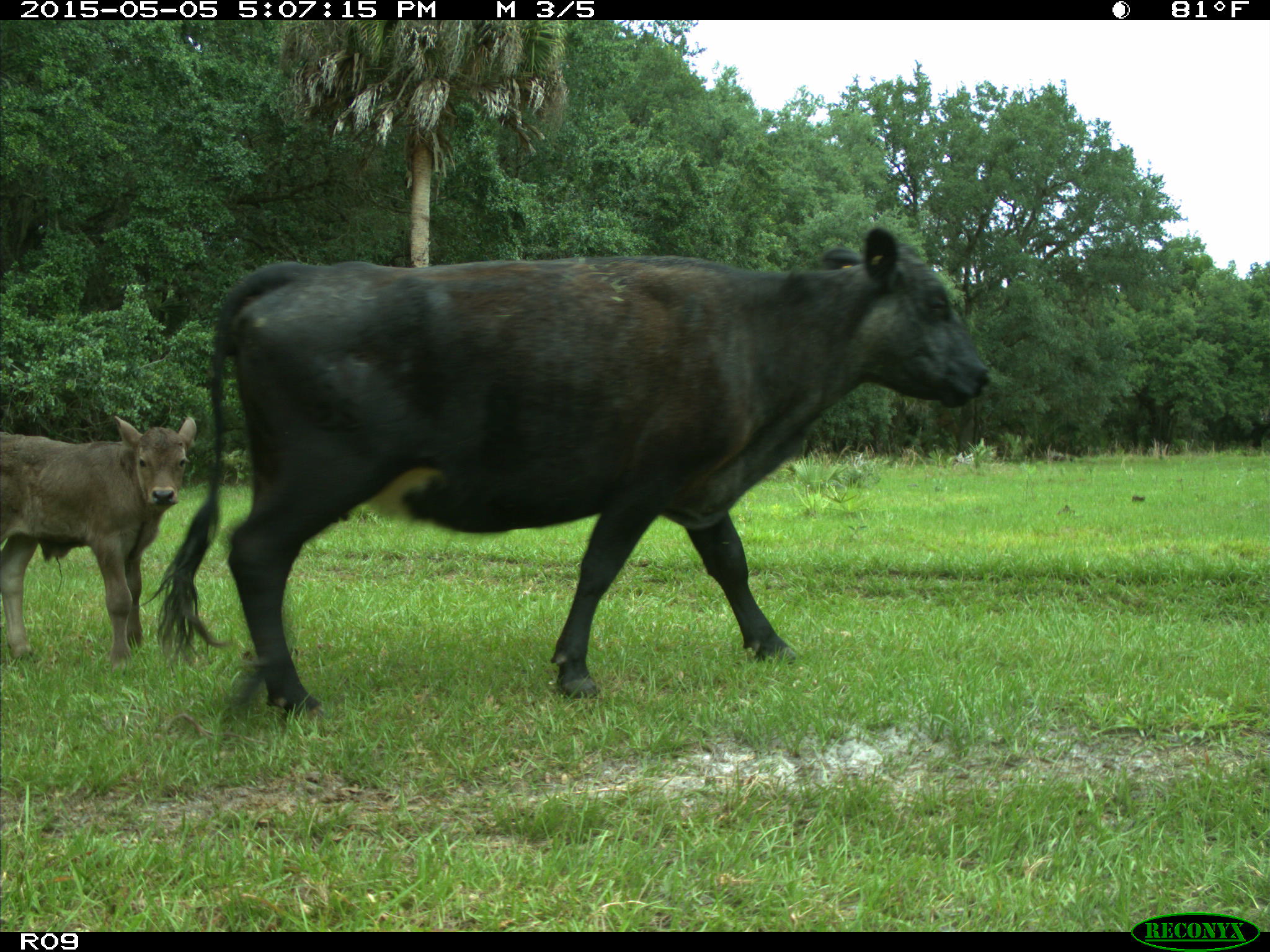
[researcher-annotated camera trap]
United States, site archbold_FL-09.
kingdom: Animalia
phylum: Chordata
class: Mammalia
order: Artiodactyla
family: Bovidae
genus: Bos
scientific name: Bos taurus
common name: domestic cow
Bos taurus (domestic cow).